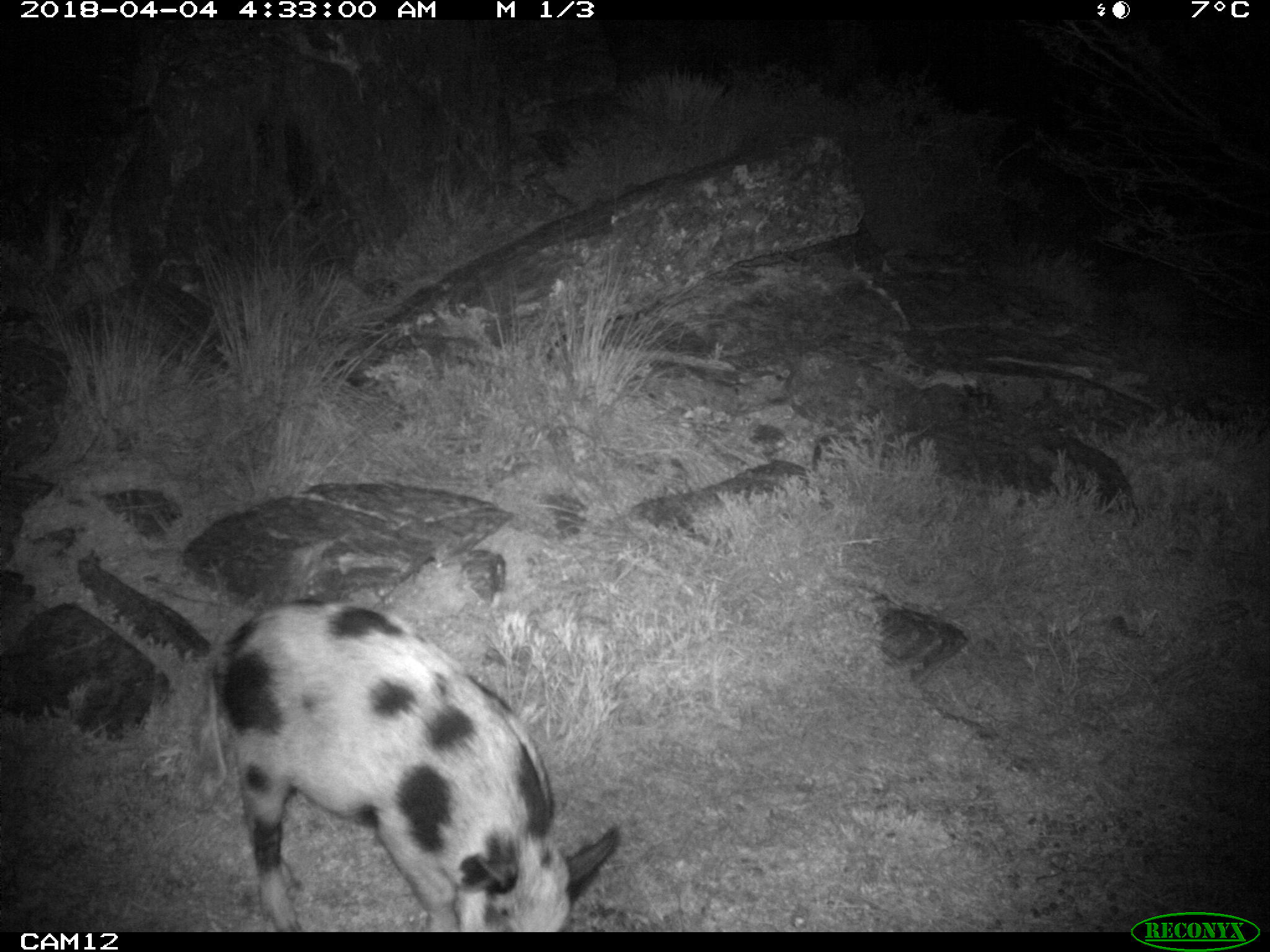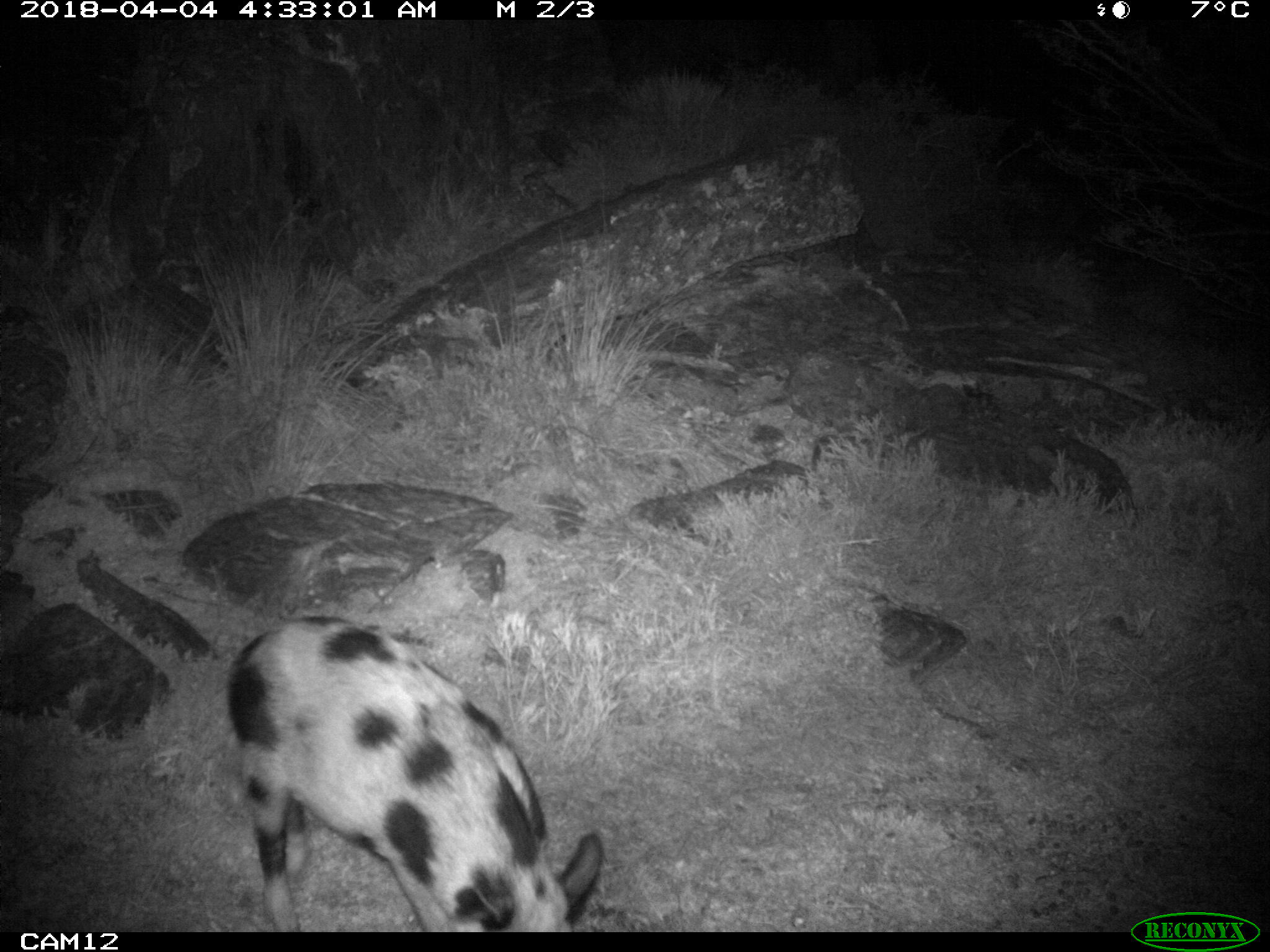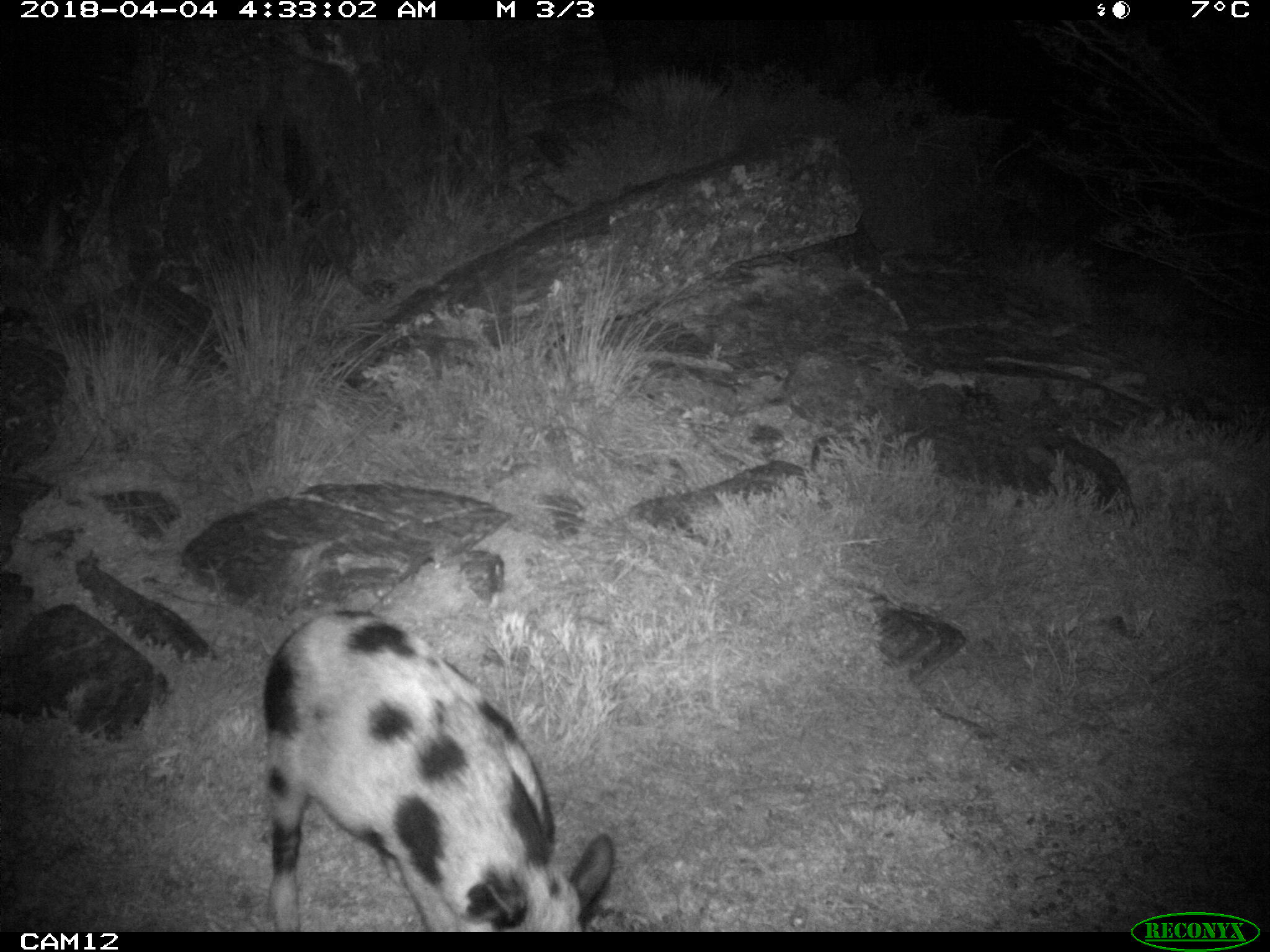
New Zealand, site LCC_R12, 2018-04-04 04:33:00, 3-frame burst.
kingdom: Animalia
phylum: Chordata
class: Mammalia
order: Artiodactyla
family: Suidae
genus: Sus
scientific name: Sus scrofa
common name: pig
Pig (Sus scrofa).